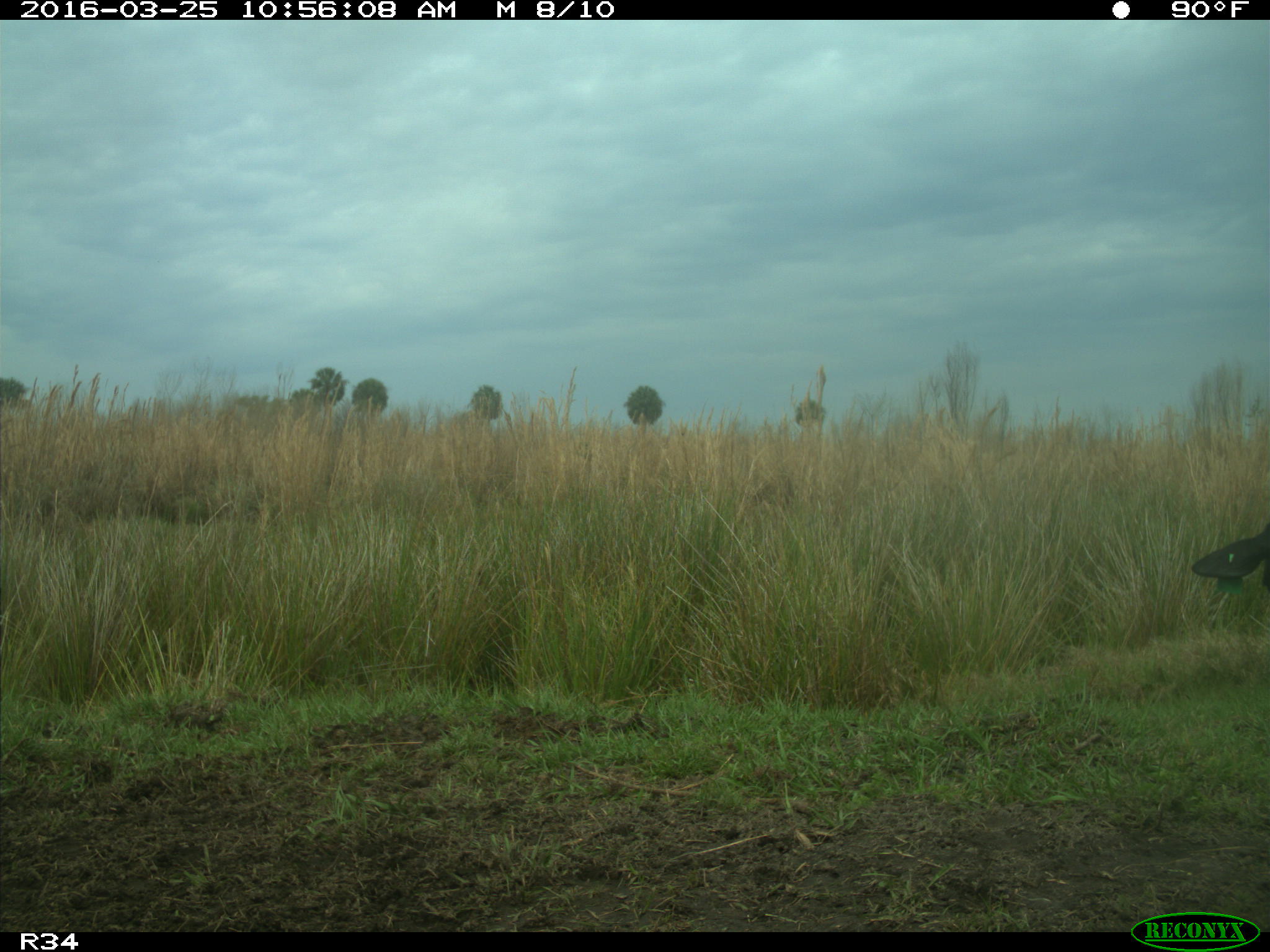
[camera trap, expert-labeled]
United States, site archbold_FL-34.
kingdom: Animalia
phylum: Chordata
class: Mammalia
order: Artiodactyla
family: Bovidae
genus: Bos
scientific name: Bos taurus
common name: domestic cow